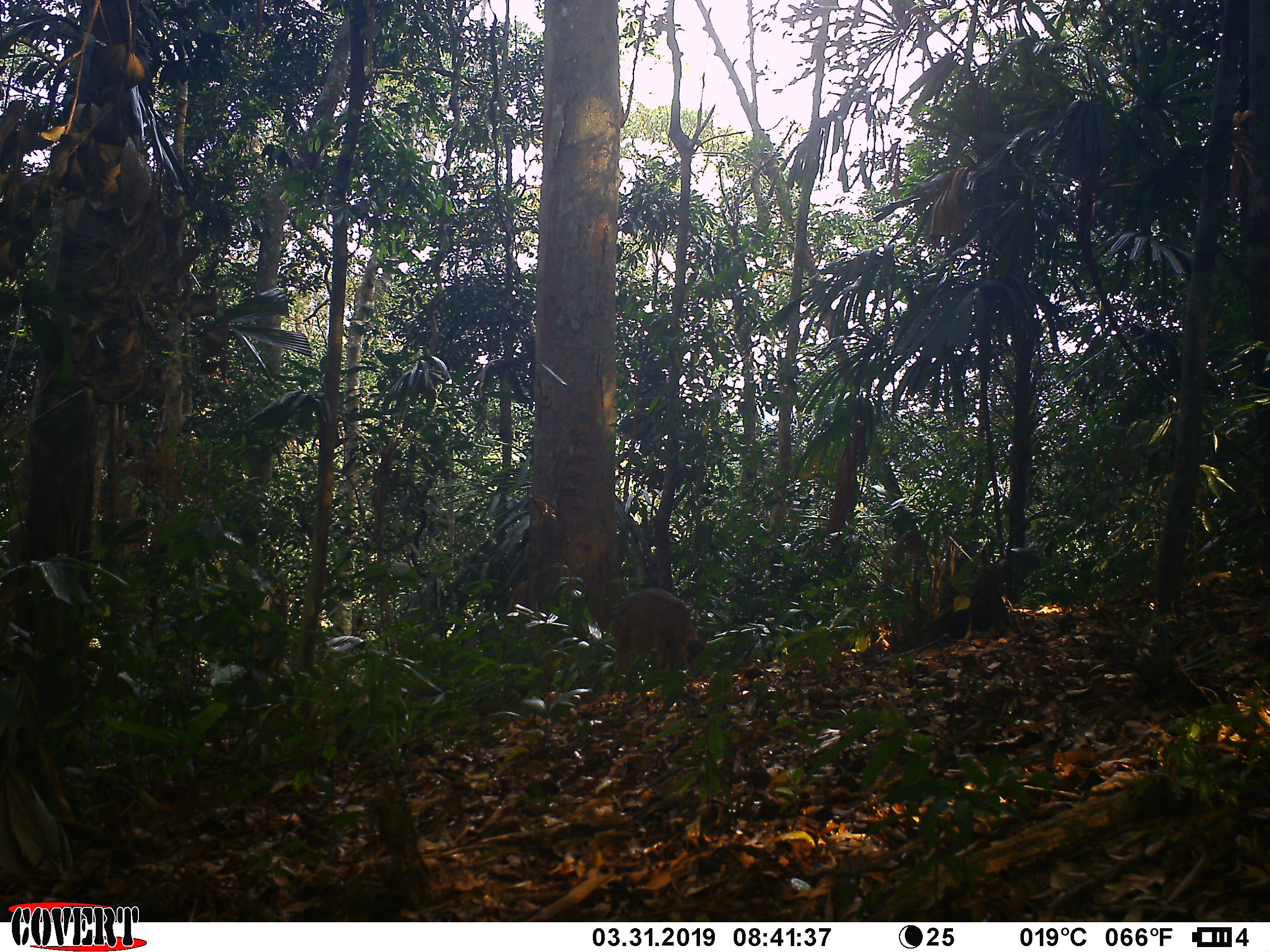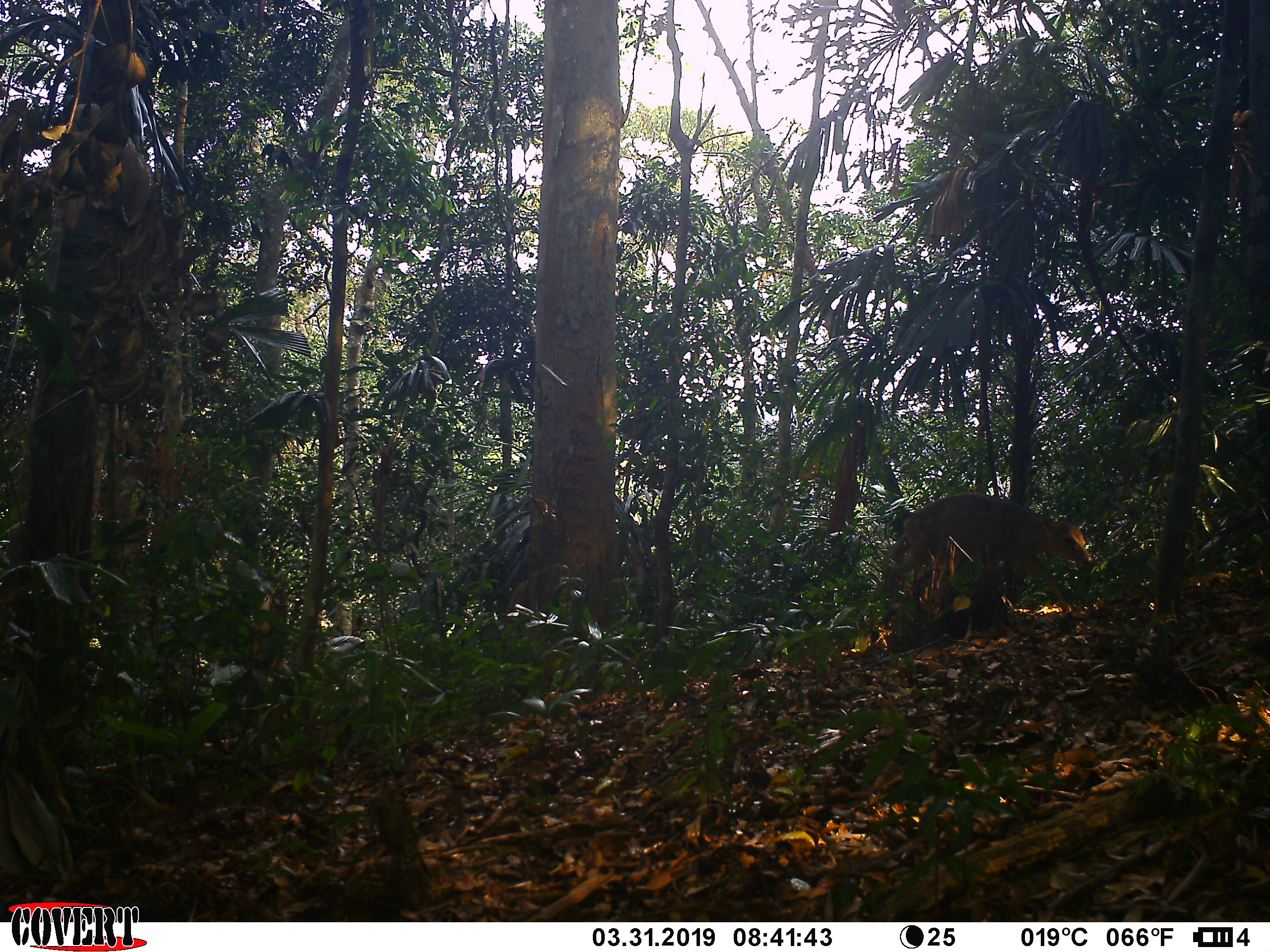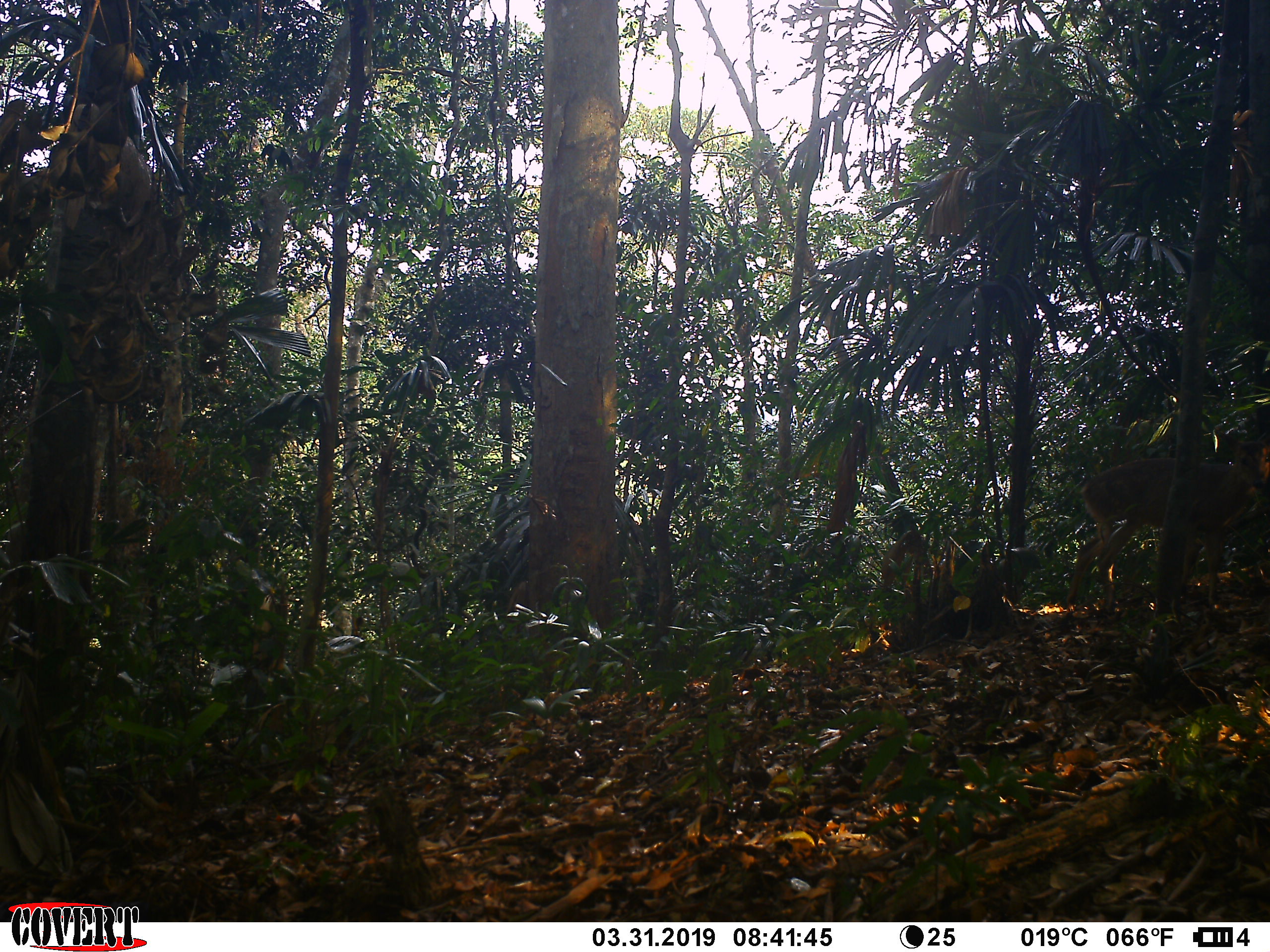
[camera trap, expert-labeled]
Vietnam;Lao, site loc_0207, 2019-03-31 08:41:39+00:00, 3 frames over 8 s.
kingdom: Animalia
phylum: Chordata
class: Mammalia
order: Artiodactyla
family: Cervidae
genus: Muntiacus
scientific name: Muntiacus vuquangensis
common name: large-antlered muntjac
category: large antlered muntjac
Large antlered muntjac (large-antlered muntjac) (Muntiacus vuquangensis). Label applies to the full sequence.